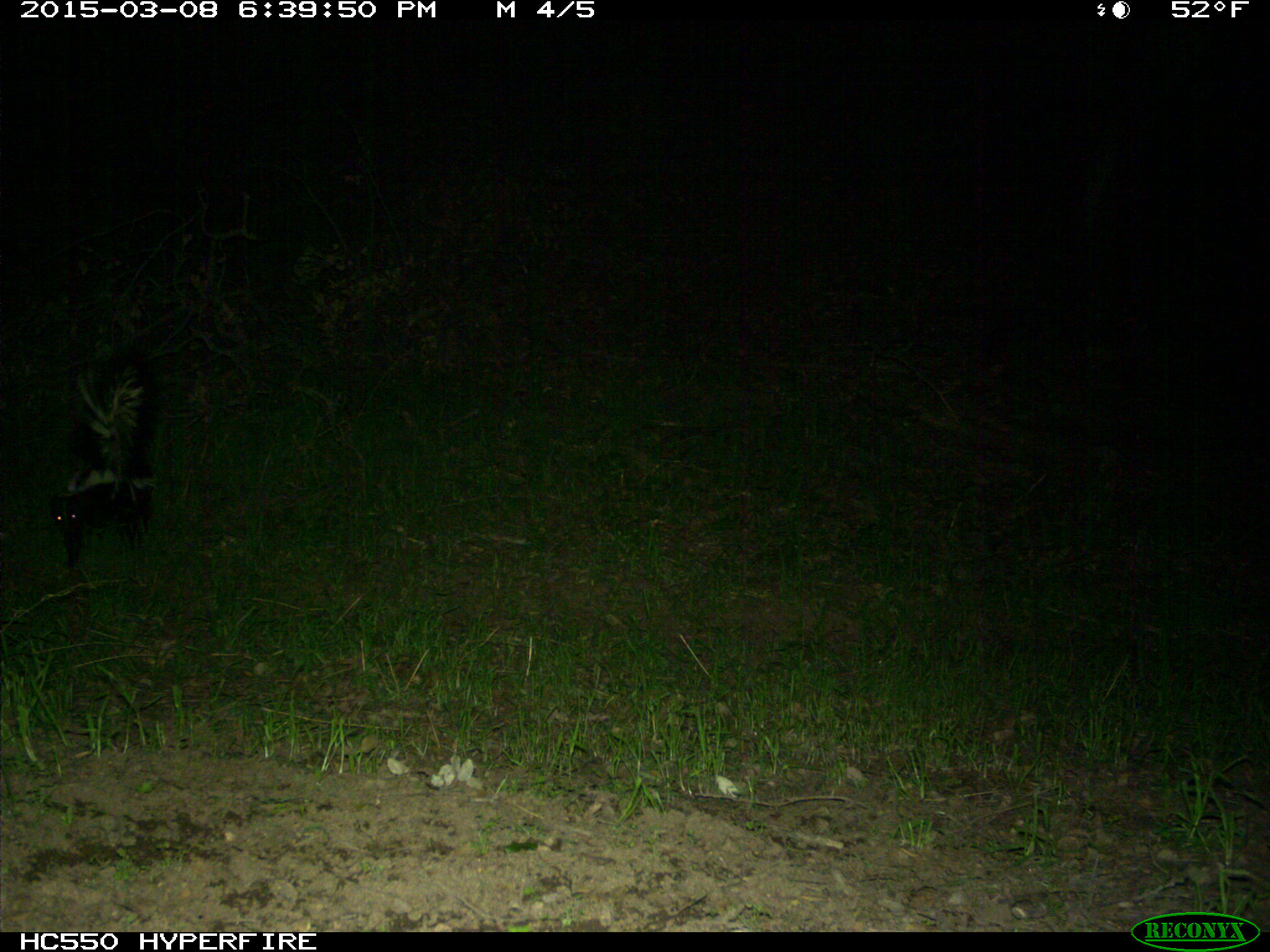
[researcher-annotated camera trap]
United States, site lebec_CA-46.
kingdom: Animalia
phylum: Chordata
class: Mammalia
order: Carnivora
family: Mephitidae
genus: Mephitis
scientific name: Mephitis mephitis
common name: striped skunk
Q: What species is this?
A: Mephitis mephitis (striped skunk).